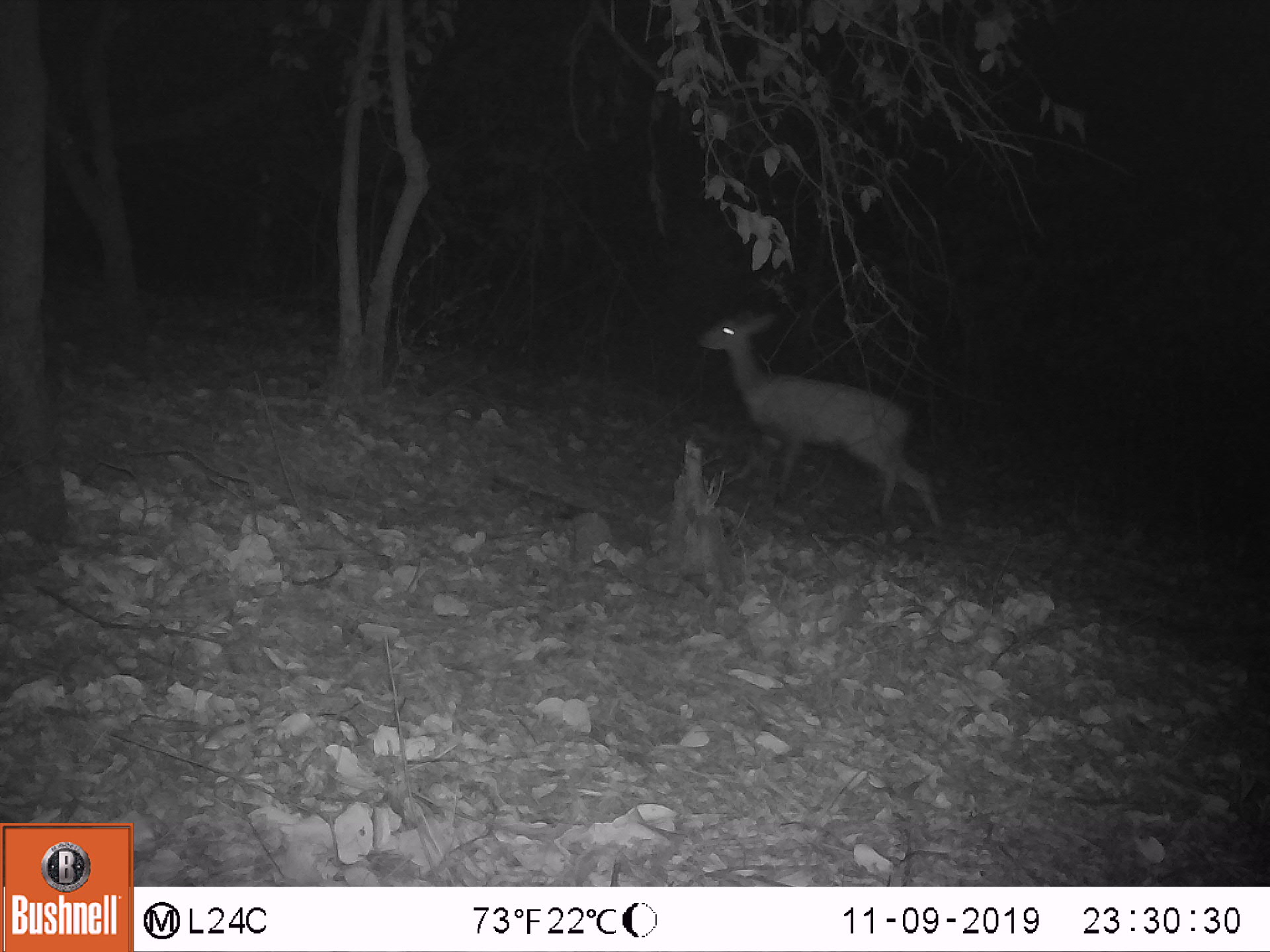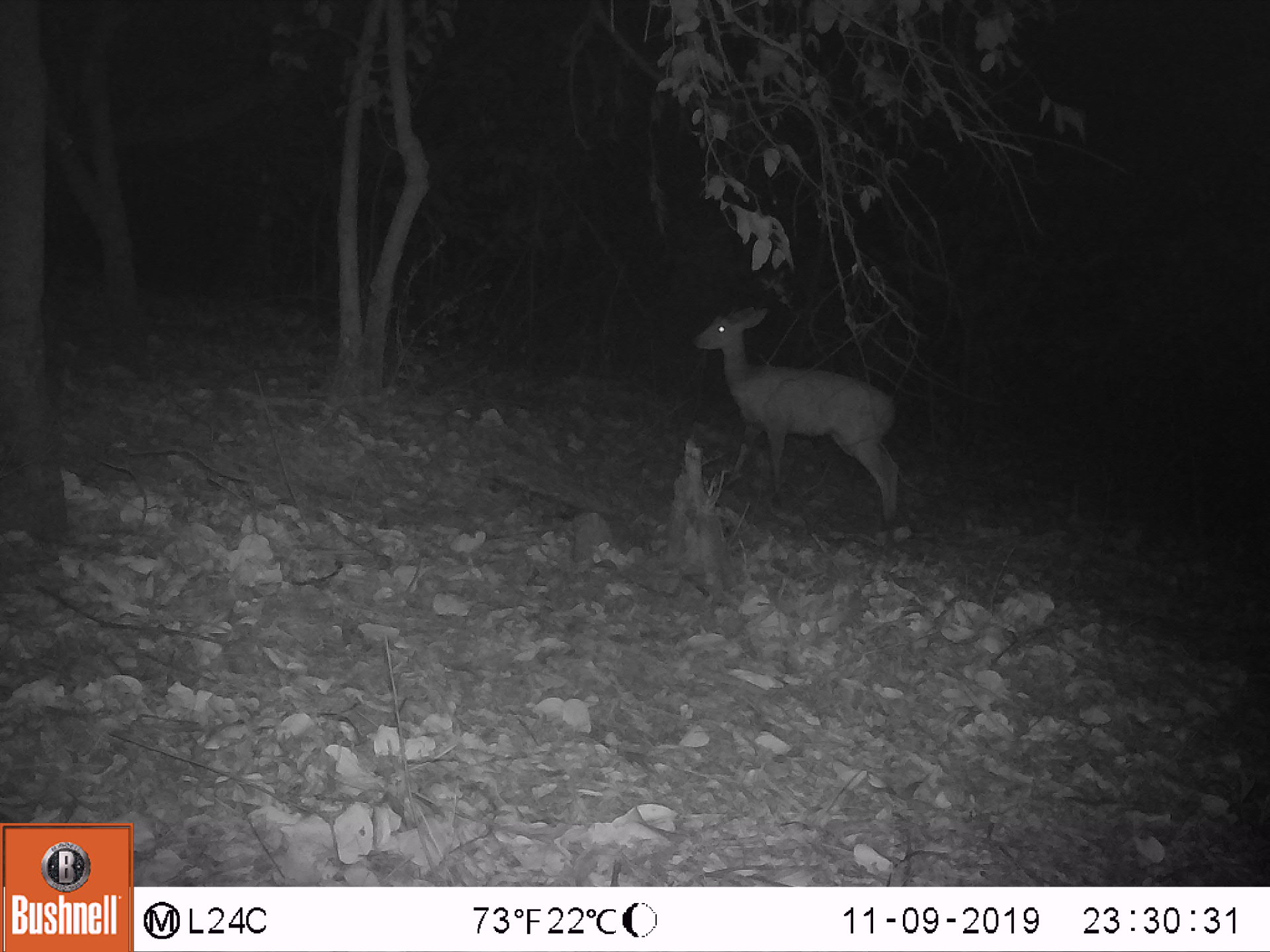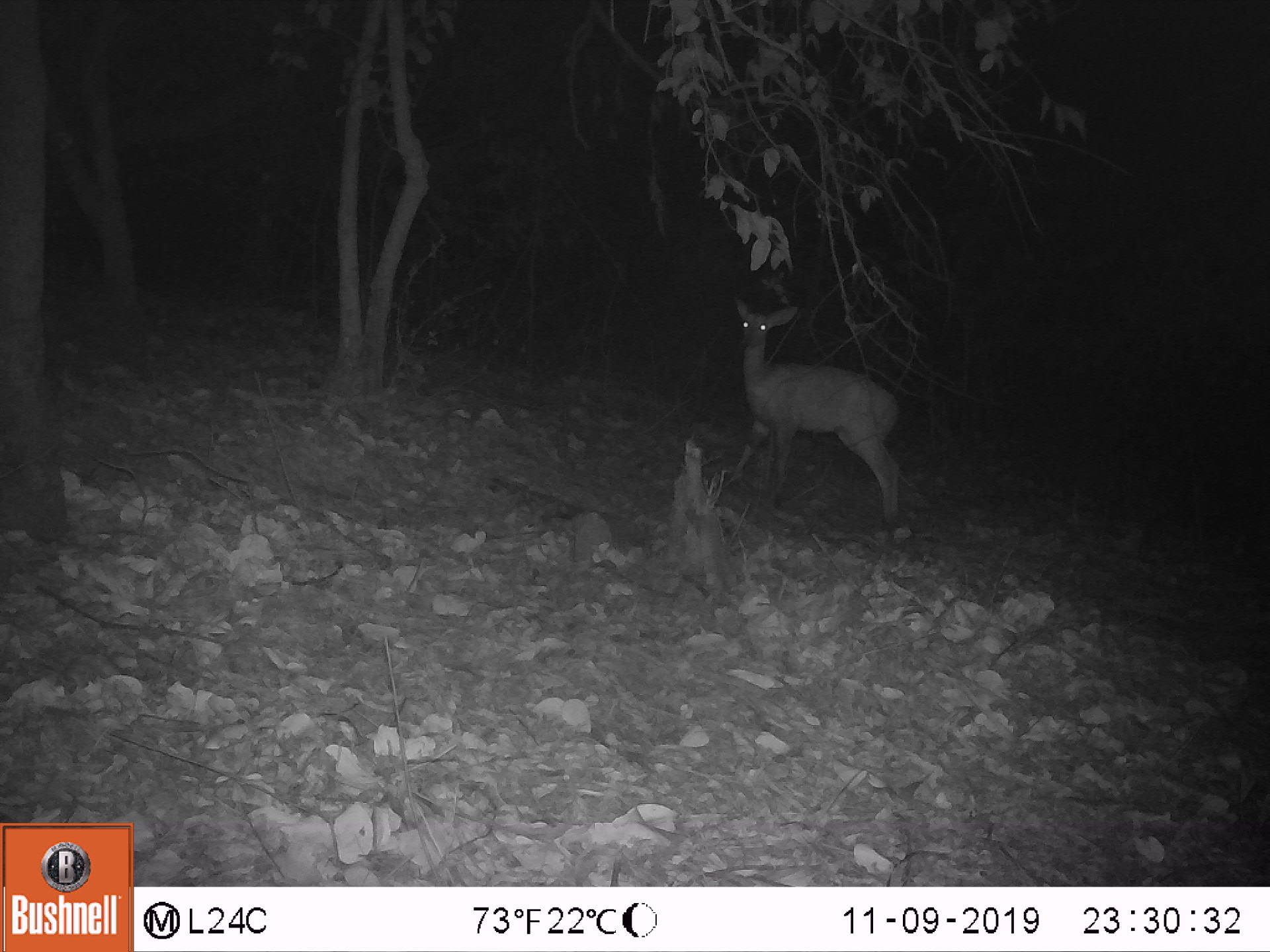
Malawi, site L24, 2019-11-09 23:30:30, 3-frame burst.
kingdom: Animalia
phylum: Chordata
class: Mammalia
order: Artiodactyla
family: Bovidae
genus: Tragelaphus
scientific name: Tragelaphus sylvaticus sylvaticus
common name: cape bushbuck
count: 1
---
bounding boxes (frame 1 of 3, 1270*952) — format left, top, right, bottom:
cape bushbuck: 694, 309, 947, 534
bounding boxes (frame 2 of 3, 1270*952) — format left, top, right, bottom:
cape bushbuck: 690, 301, 905, 538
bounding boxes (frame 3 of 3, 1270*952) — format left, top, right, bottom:
cape bushbuck: 720, 279, 925, 543